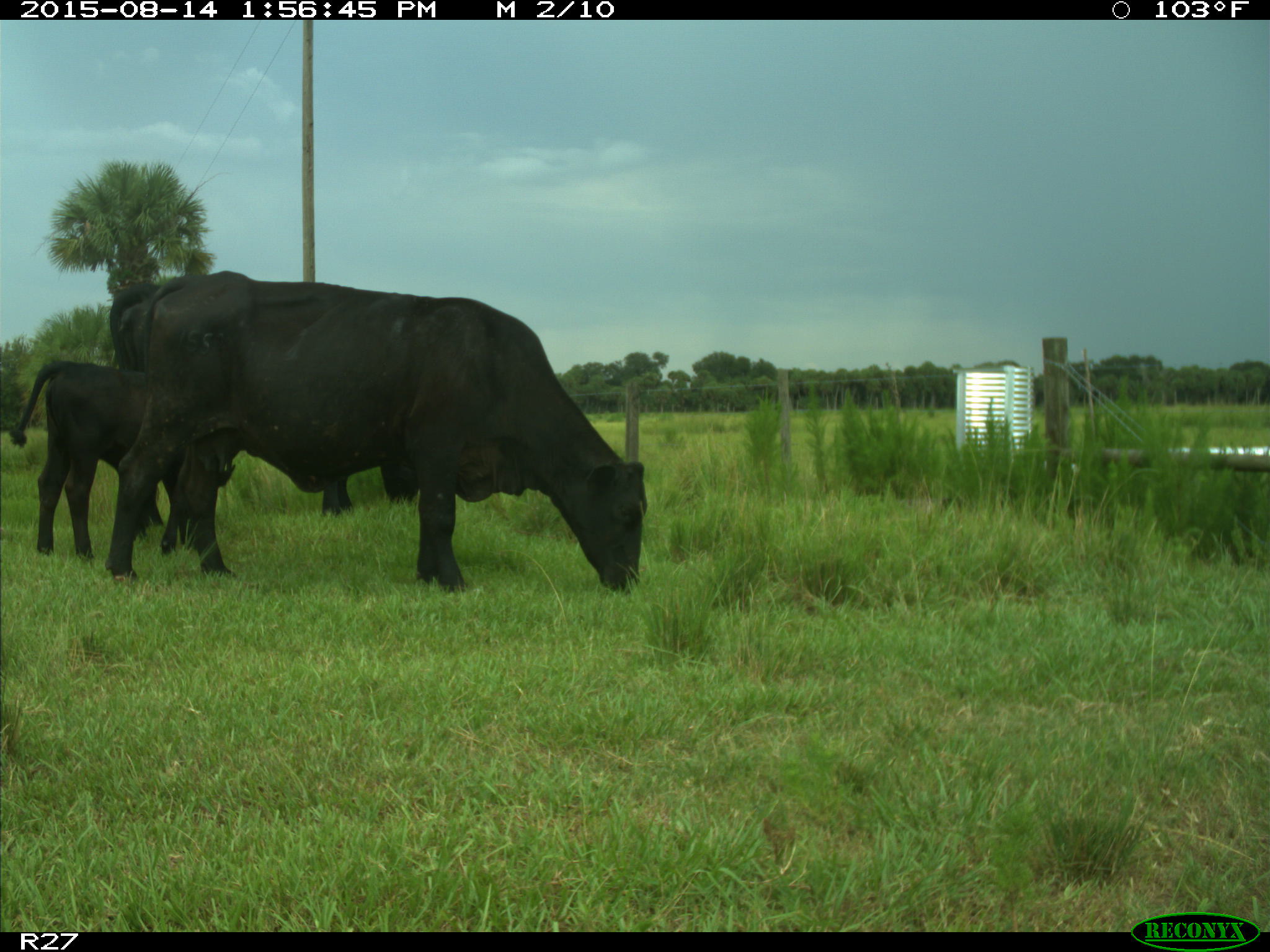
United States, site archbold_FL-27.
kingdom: Animalia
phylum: Chordata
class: Mammalia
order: Artiodactyla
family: Bovidae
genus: Bos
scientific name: Bos taurus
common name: domestic cow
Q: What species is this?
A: Bos taurus (domestic cow).